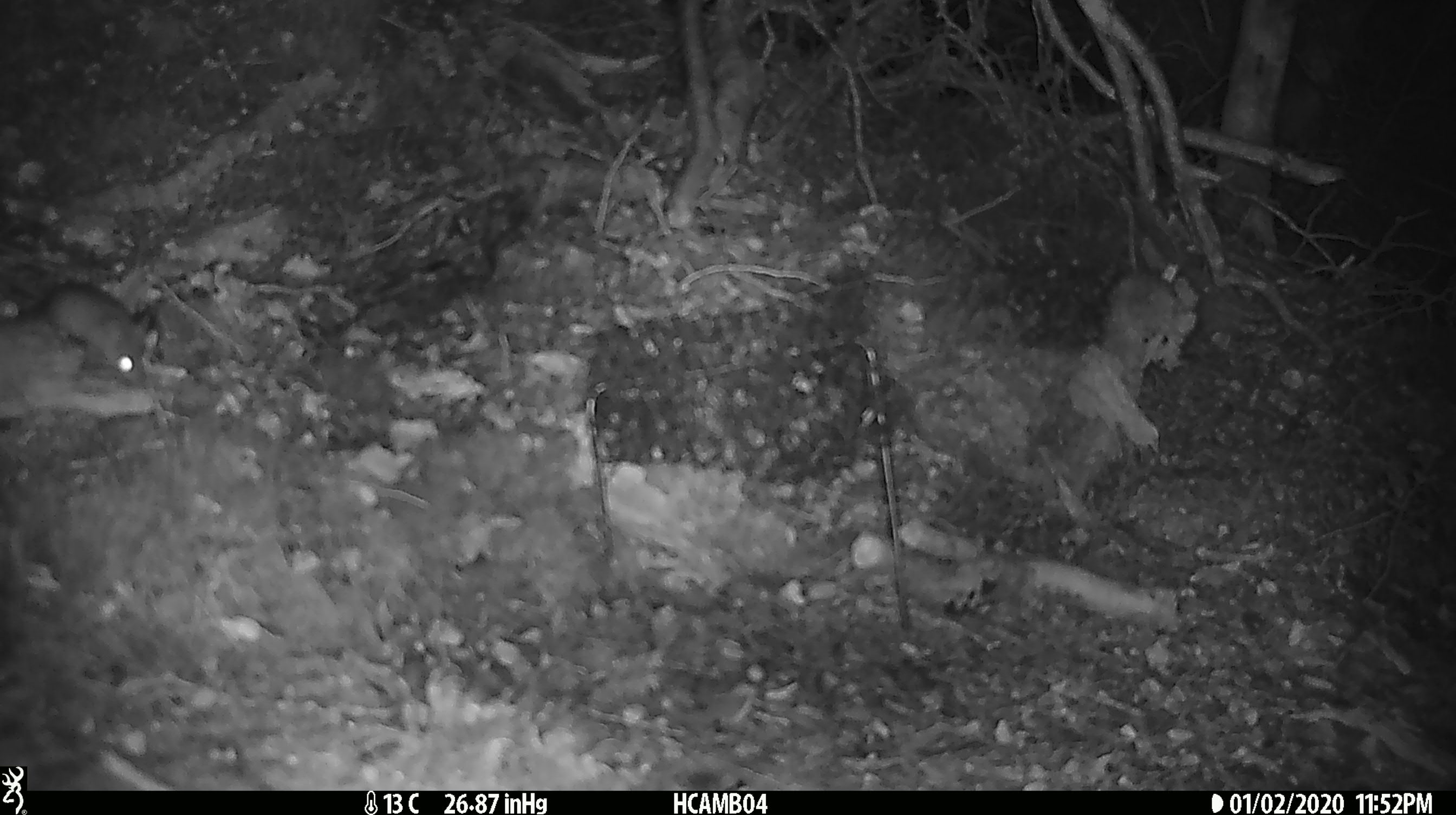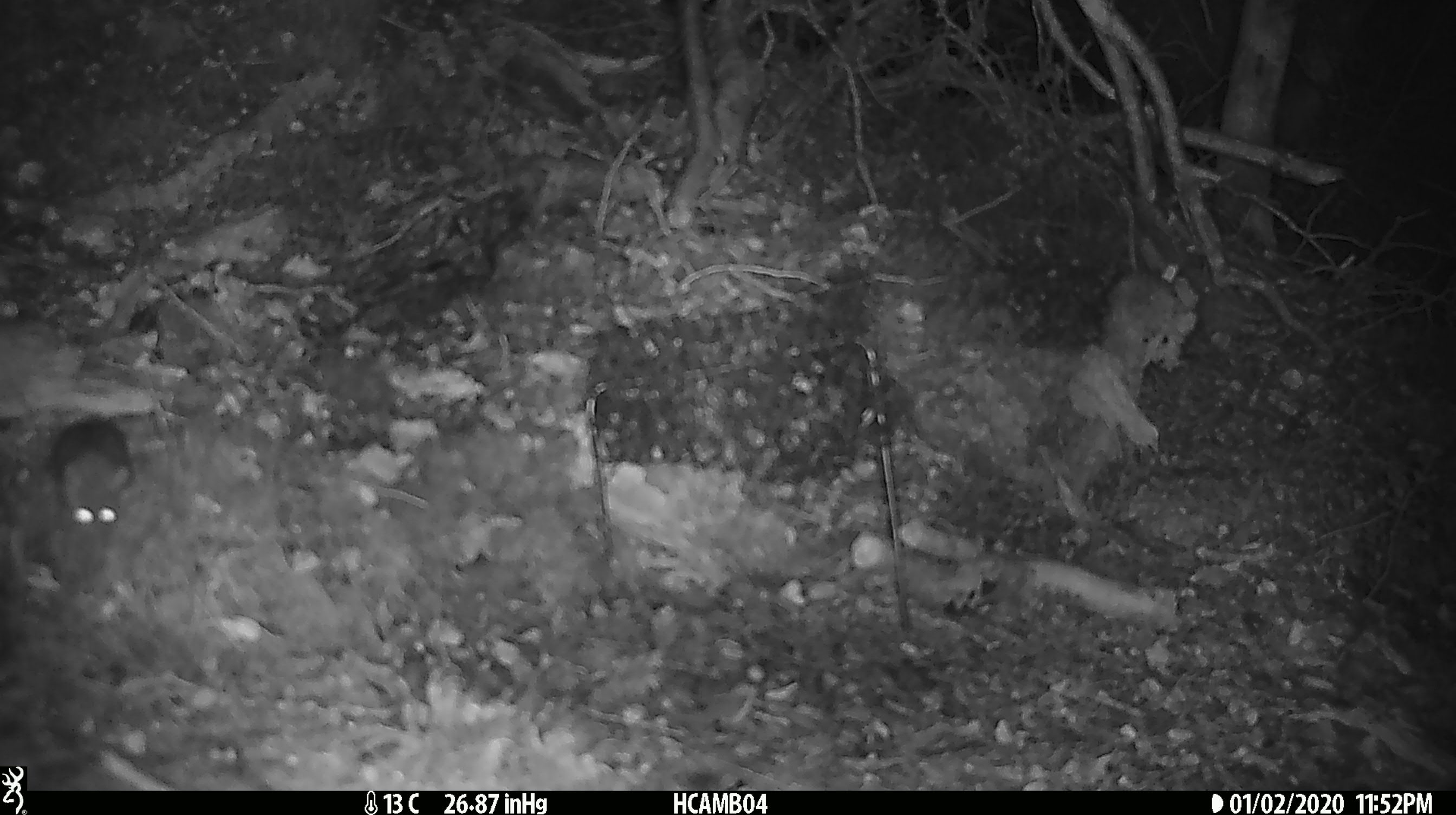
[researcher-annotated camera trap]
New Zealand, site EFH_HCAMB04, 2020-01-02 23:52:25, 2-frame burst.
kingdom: Animalia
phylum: Chordata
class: Mammalia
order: Rodentia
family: Muridae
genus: Mus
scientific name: Mus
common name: mouse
Mouse (Mus).